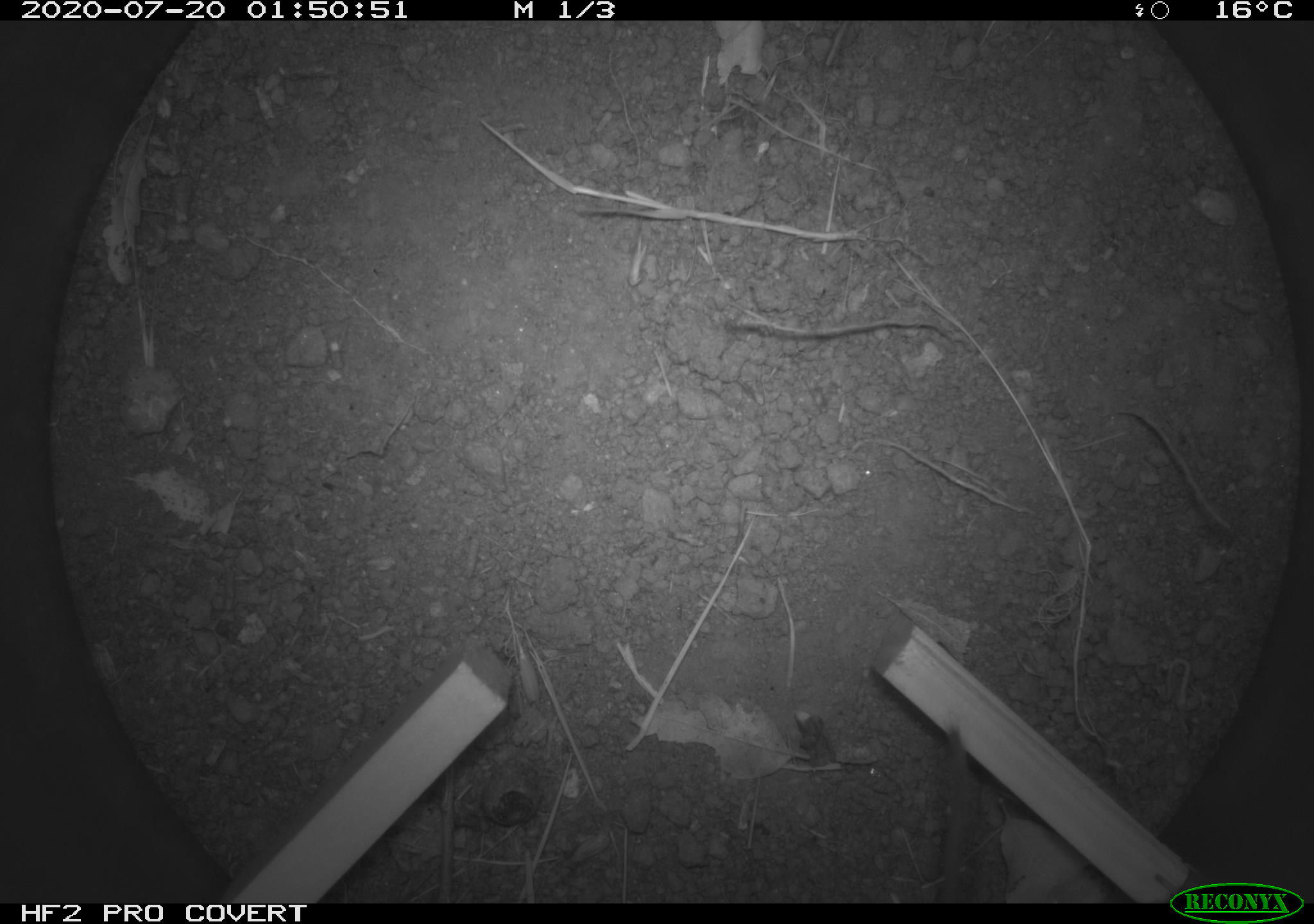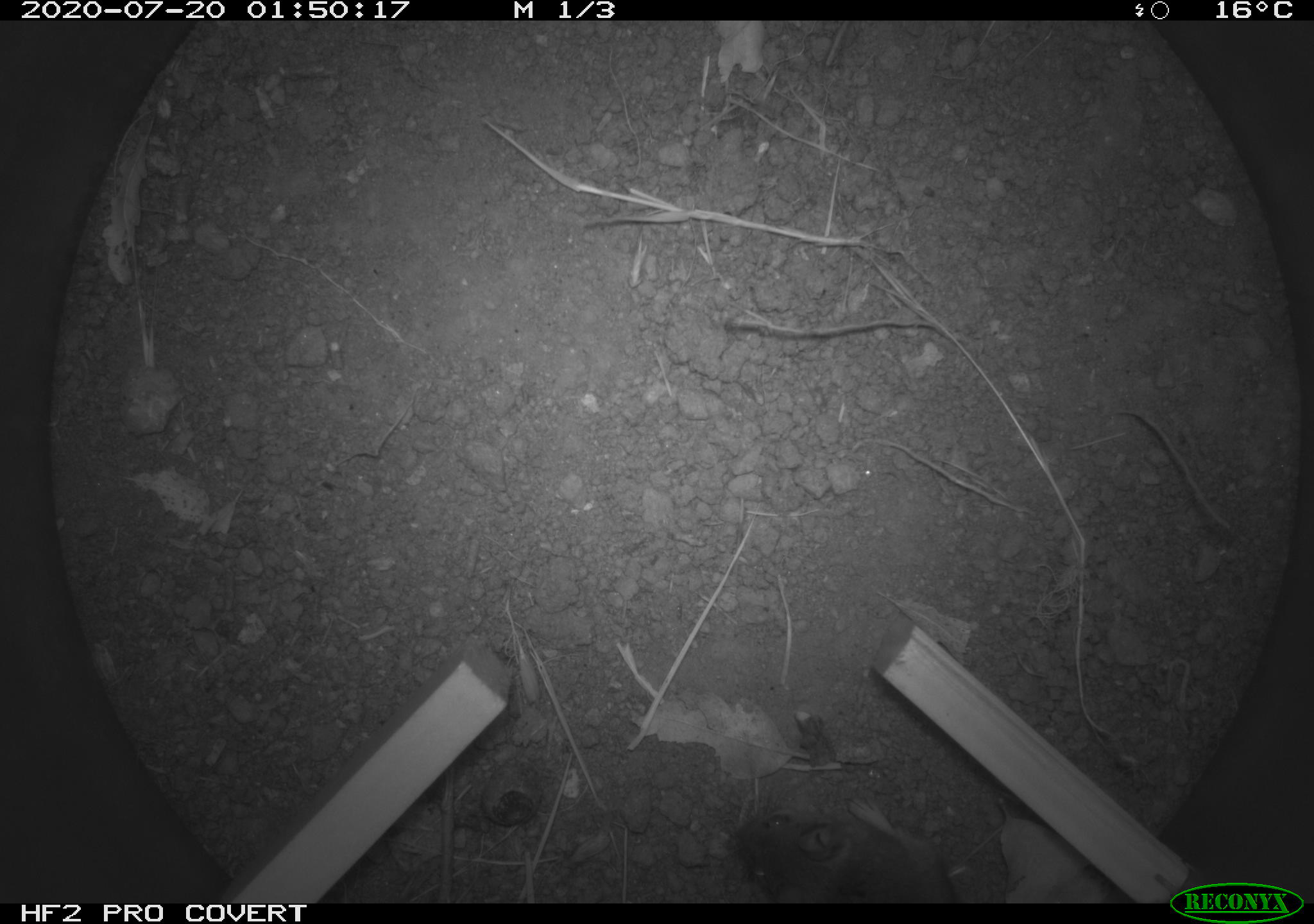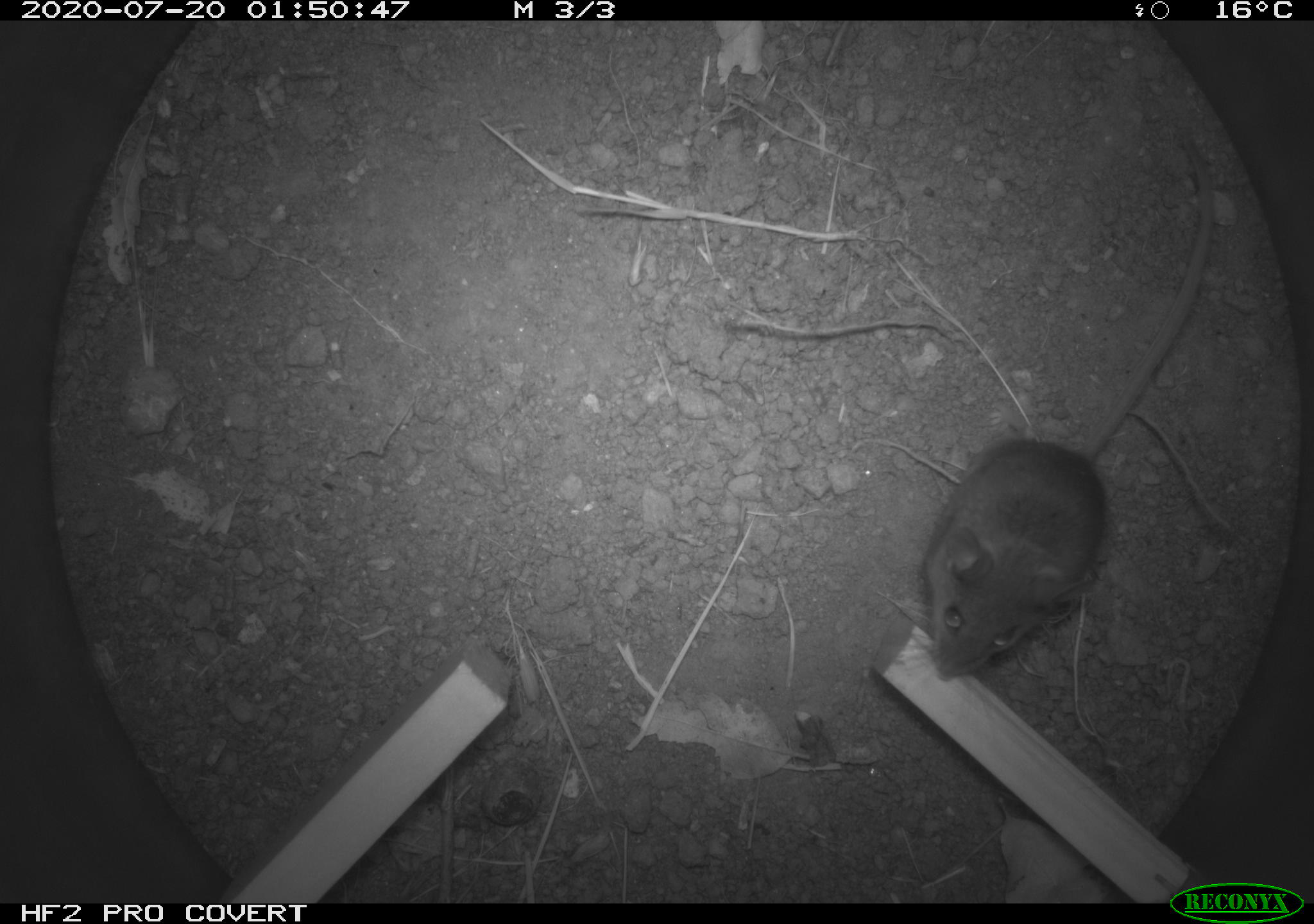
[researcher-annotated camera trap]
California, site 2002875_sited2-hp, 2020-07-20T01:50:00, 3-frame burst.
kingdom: Animalia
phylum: Chordata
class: Mammalia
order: Rodentia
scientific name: Rodentia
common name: rodent